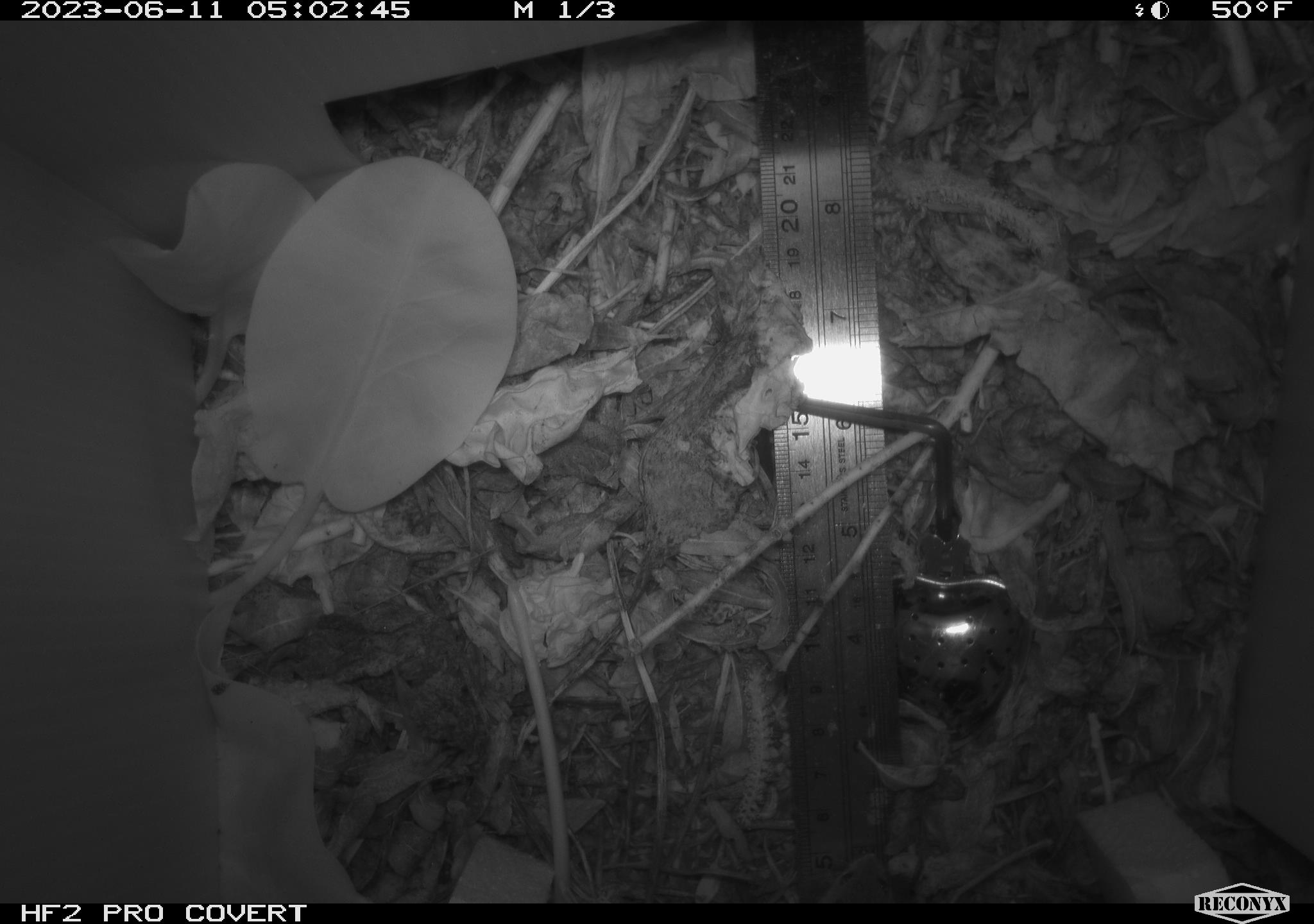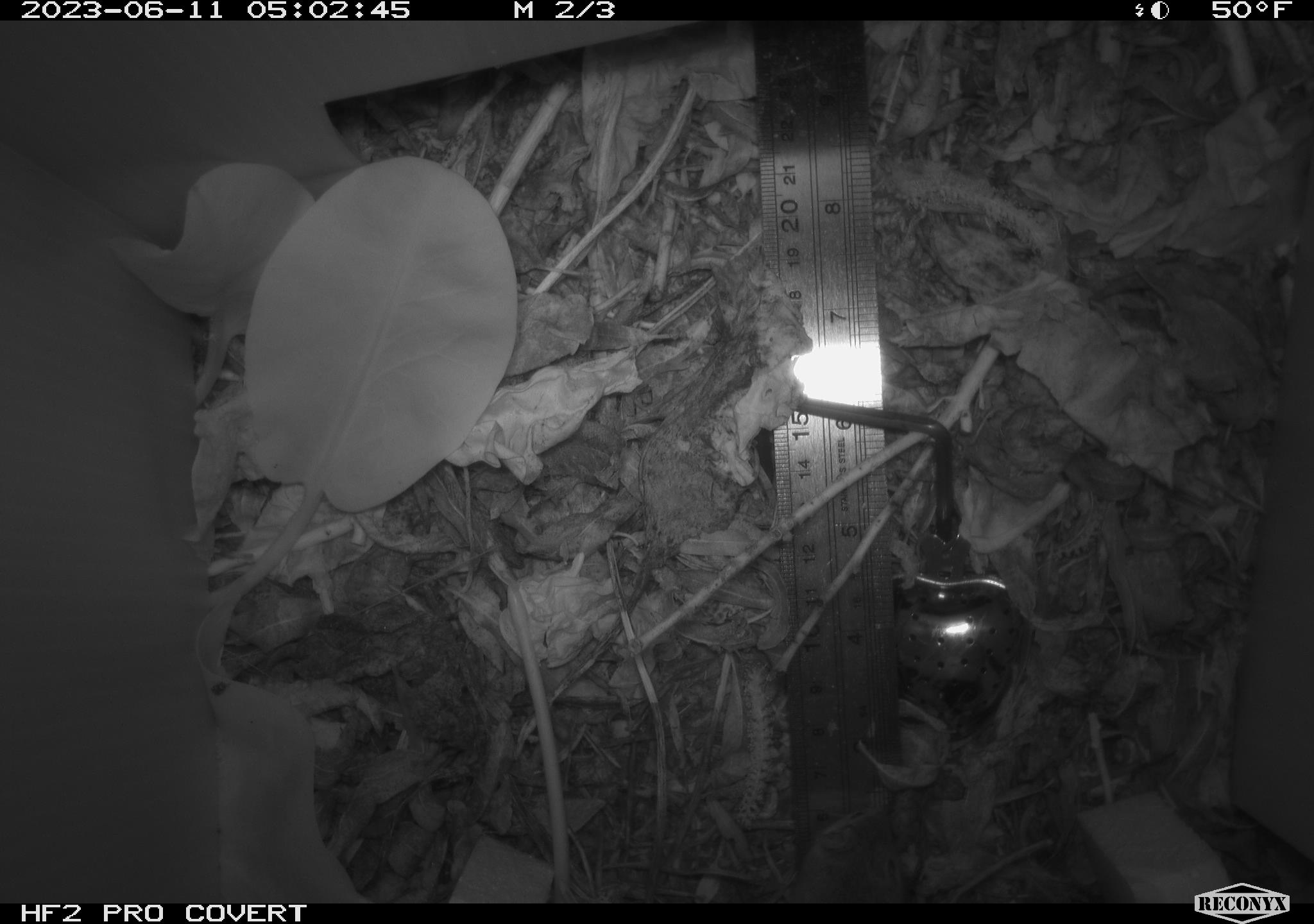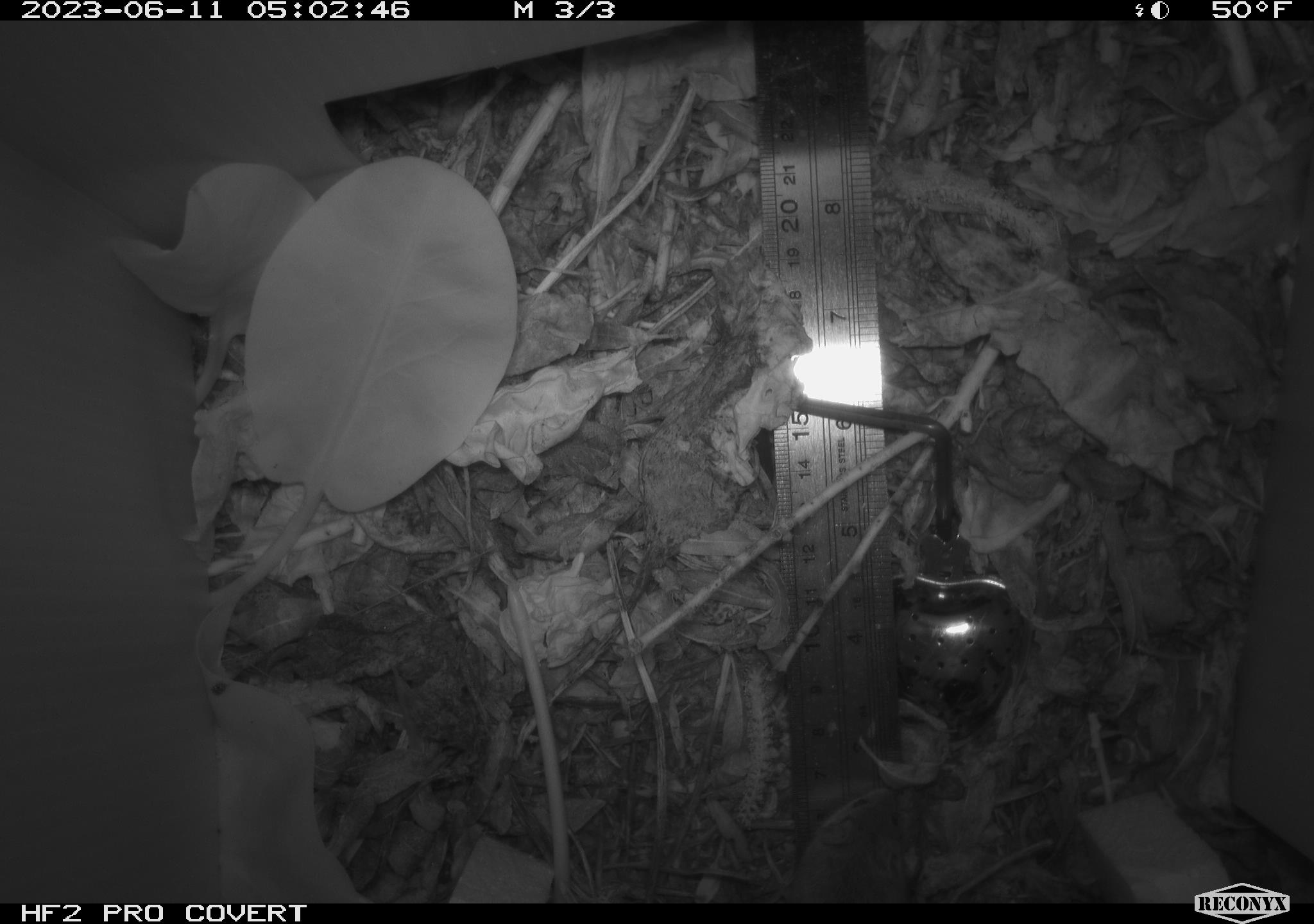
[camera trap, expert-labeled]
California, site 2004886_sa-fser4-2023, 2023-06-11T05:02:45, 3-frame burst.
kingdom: Animalia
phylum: Chordata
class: Mammalia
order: Rodentia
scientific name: Rodentia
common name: mouse species